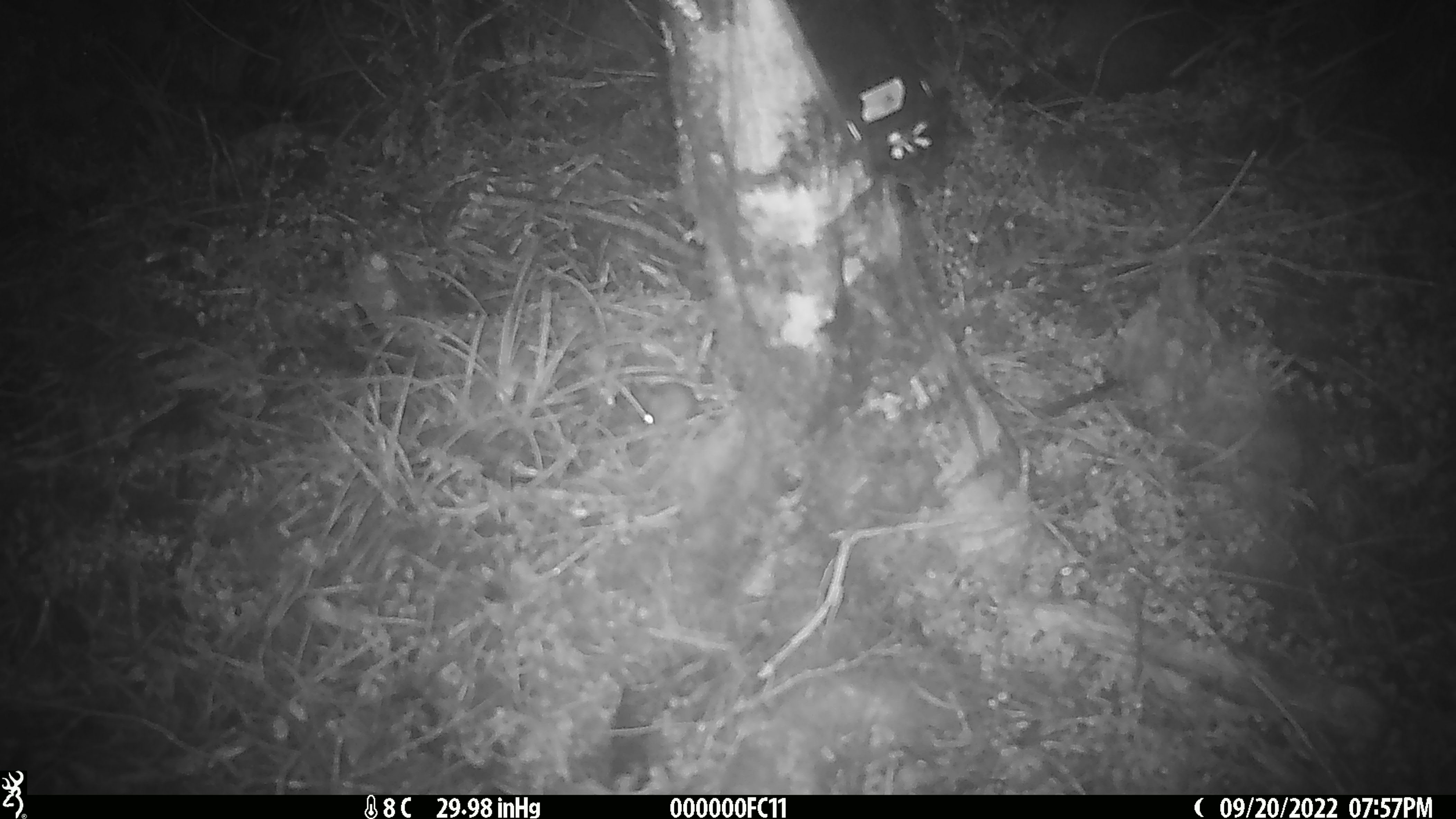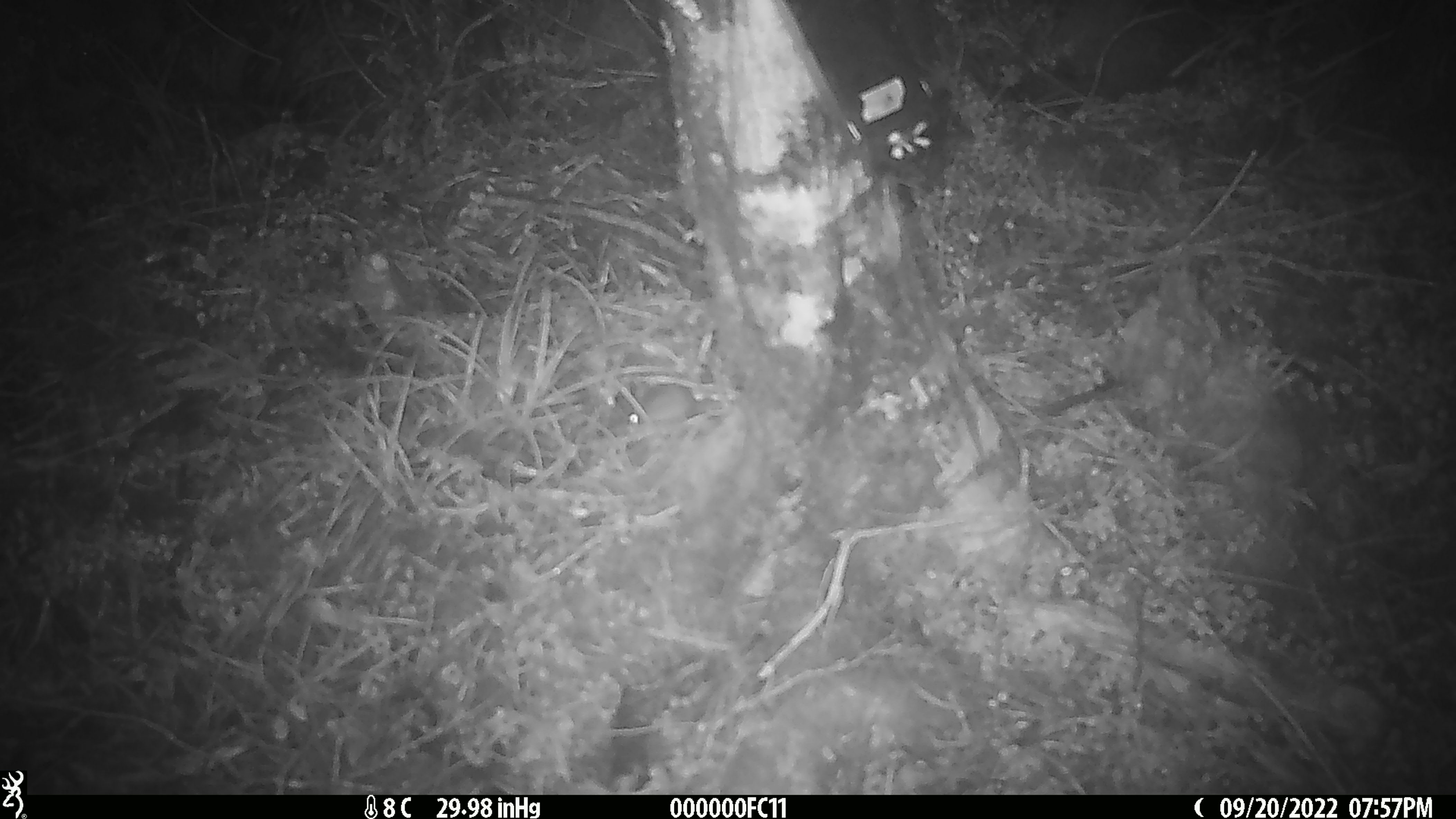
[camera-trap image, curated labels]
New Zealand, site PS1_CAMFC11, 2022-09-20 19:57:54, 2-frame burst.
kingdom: Animalia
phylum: Chordata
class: Mammalia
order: Rodentia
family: Muridae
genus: Mus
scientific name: Mus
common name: mouse